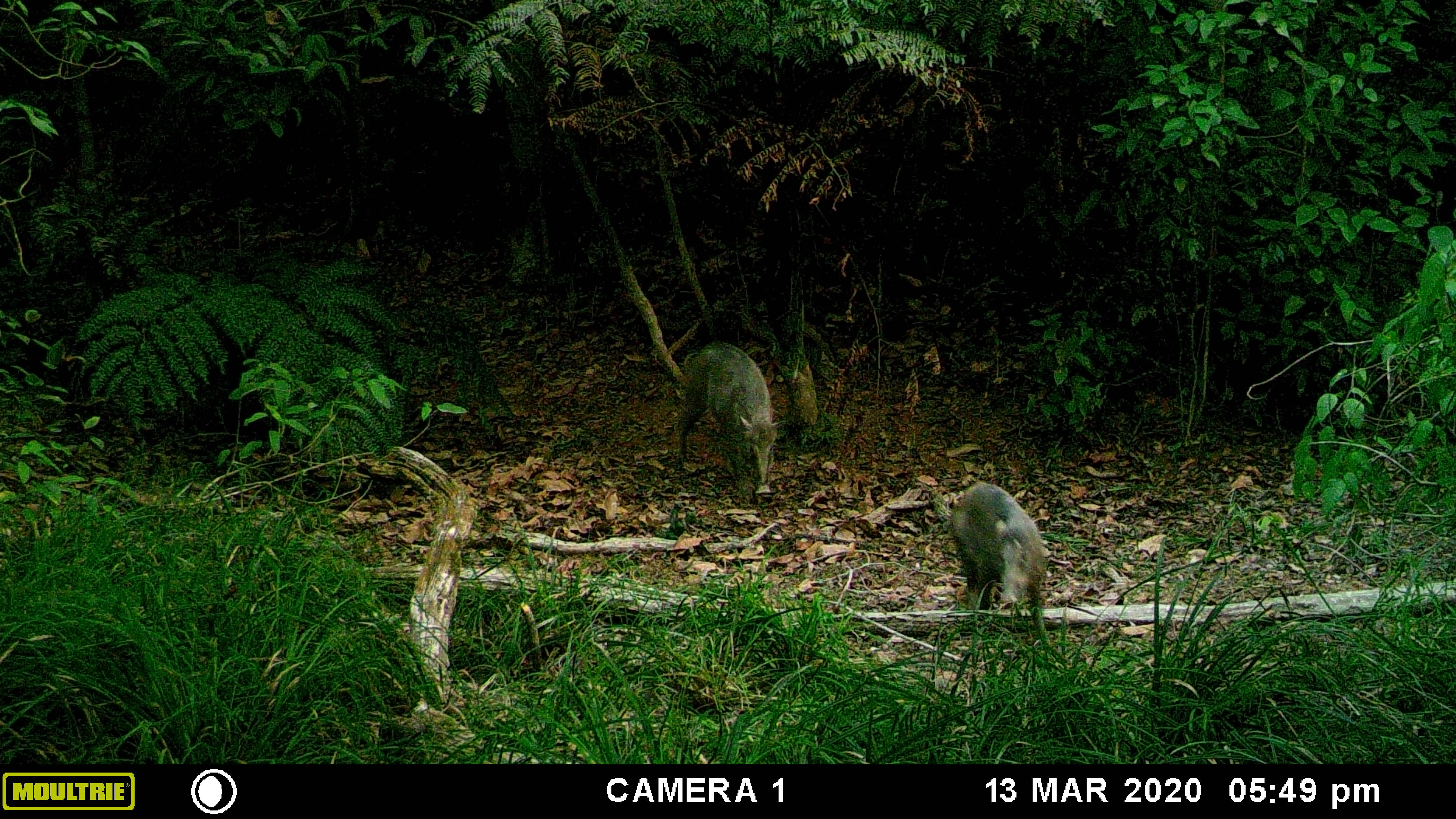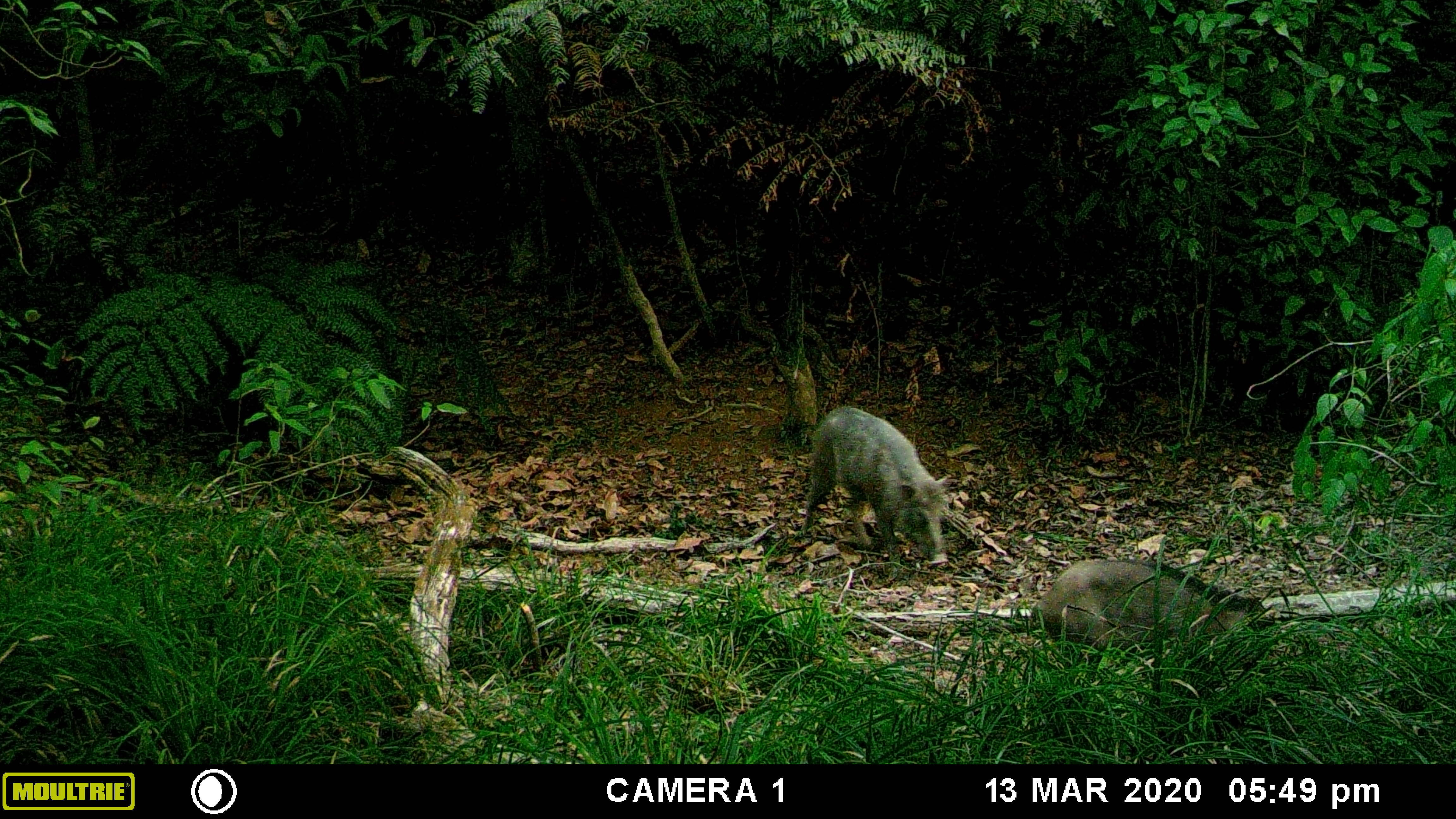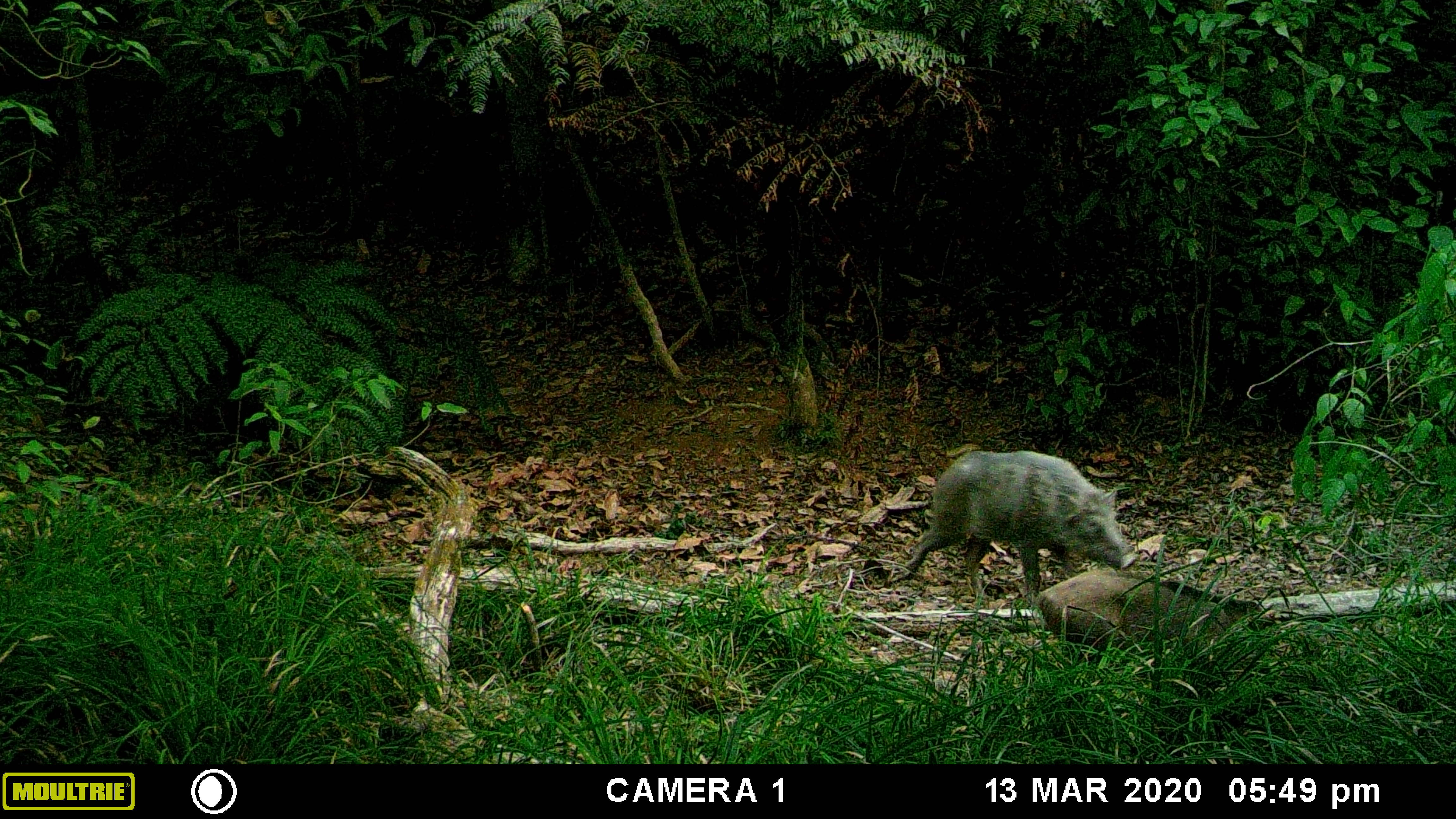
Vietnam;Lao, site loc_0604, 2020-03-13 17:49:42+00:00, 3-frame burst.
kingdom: Animalia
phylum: Chordata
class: Mammalia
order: Artiodactyla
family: Suidae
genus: Sus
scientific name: Sus scrofa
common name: eurasian wild pig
Eurasian wild pig (Sus scrofa). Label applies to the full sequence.